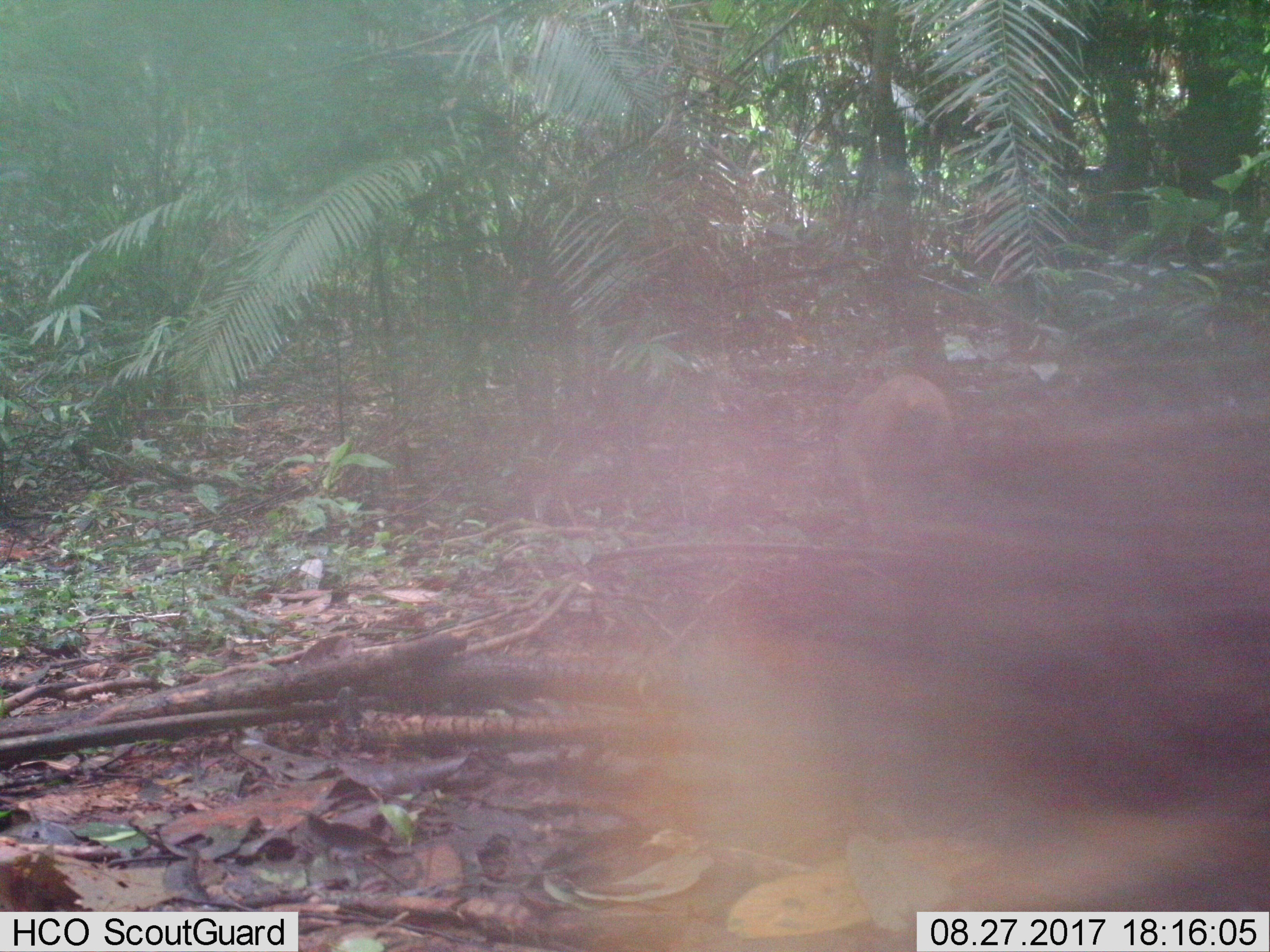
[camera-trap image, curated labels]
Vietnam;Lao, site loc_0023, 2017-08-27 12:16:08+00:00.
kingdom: Animalia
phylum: Chordata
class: Mammalia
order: Primates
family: Cercopithecidae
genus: Macaca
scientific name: Macaca arctoides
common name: stump-tailed macaque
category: stump tailed macaque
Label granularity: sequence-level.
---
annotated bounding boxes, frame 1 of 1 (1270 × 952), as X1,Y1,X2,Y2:
stump tailed macaque: 542,359,1270,951